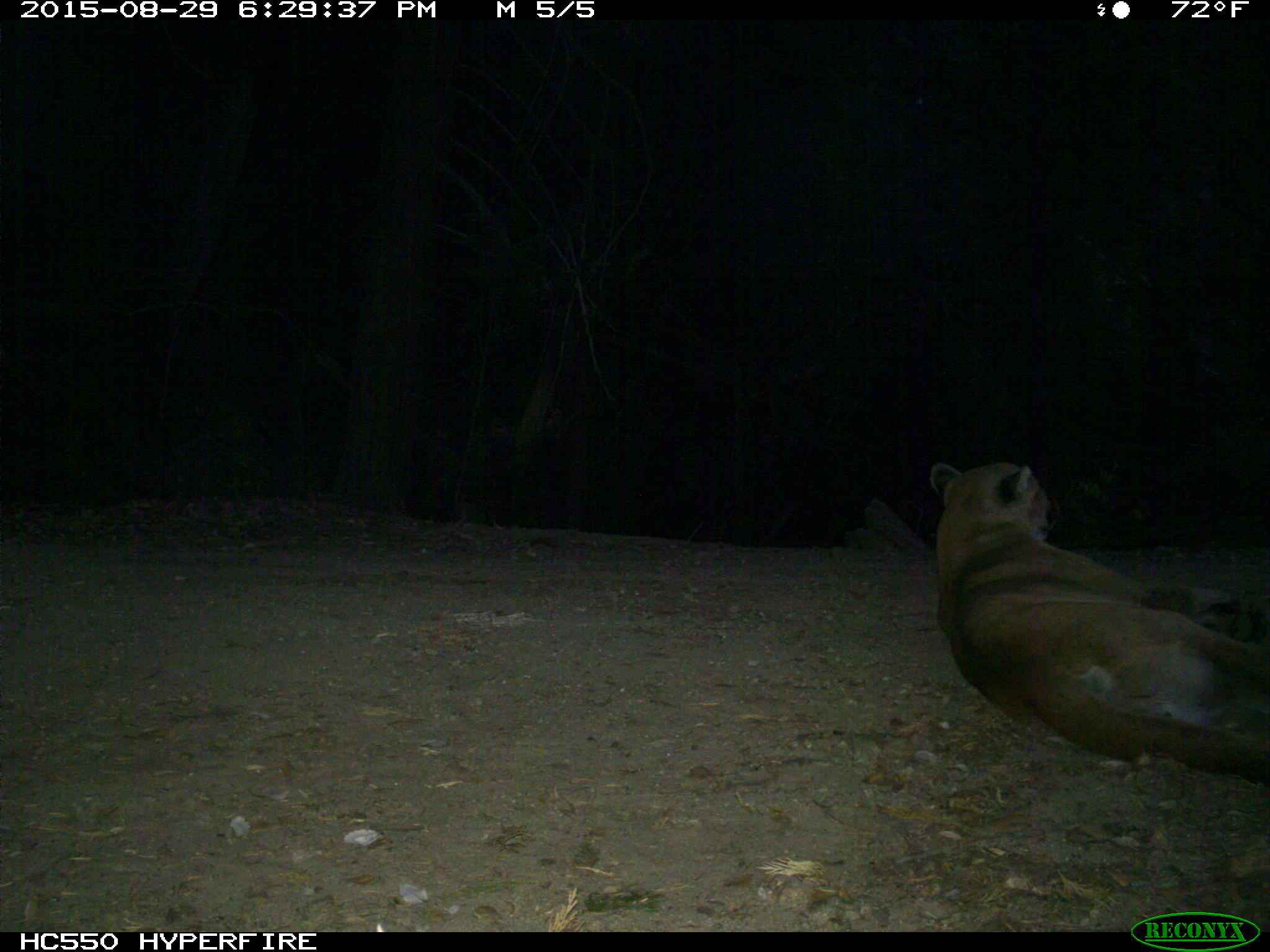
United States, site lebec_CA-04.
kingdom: Animalia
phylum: Chordata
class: Mammalia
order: Carnivora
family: Felidae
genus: Puma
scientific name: Puma concolor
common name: mountain lion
Puma concolor (mountain lion).